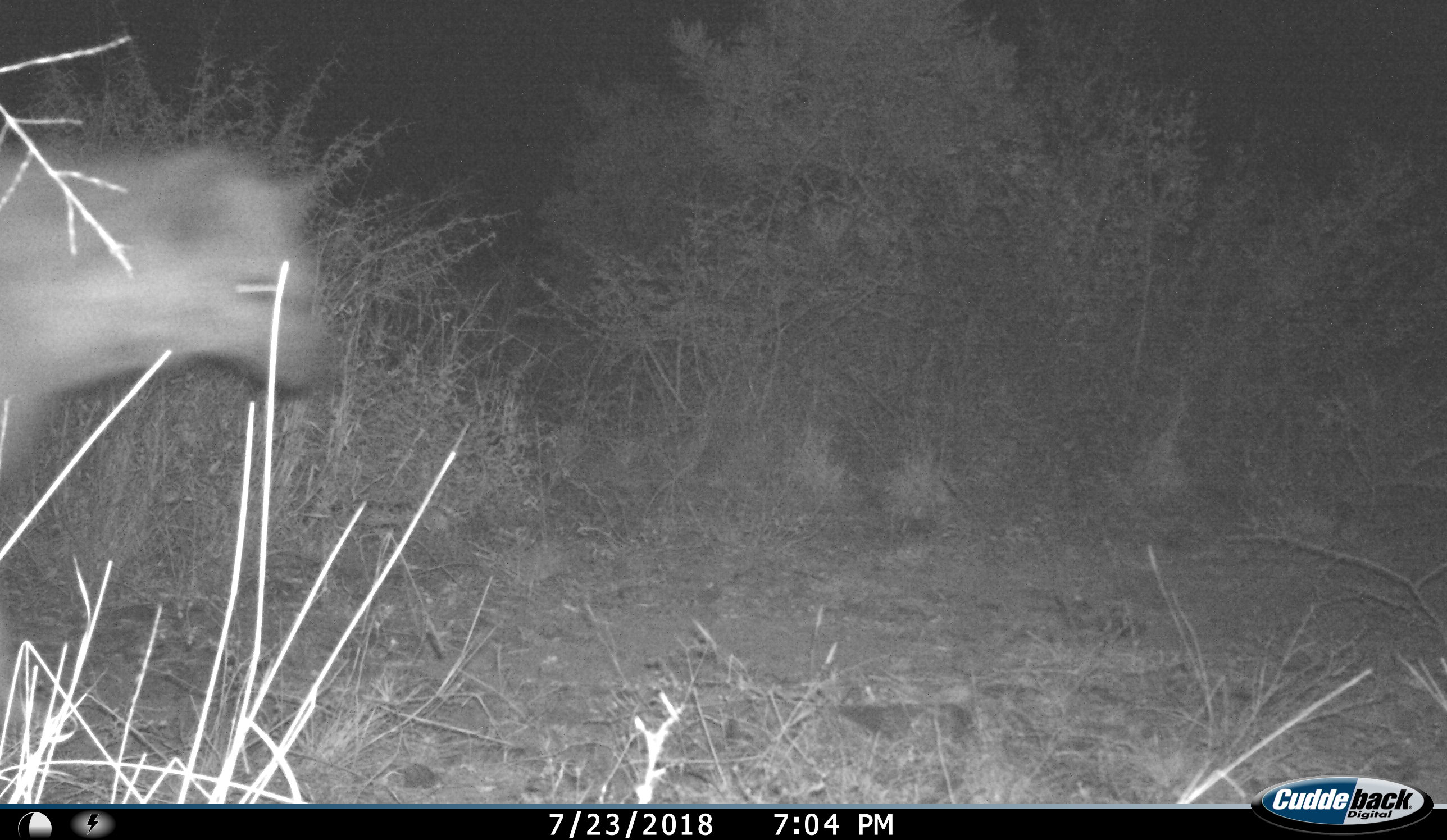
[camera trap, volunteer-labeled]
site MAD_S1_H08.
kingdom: Animalia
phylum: Chordata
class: Mammalia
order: Carnivora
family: Hyaenidae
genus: Crocuta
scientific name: Crocuta crocuta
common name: spotted hyena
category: hyenaspotted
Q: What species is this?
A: Hyenaspotted (spotted hyena) (Crocuta crocuta).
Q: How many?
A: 1.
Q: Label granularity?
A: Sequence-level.